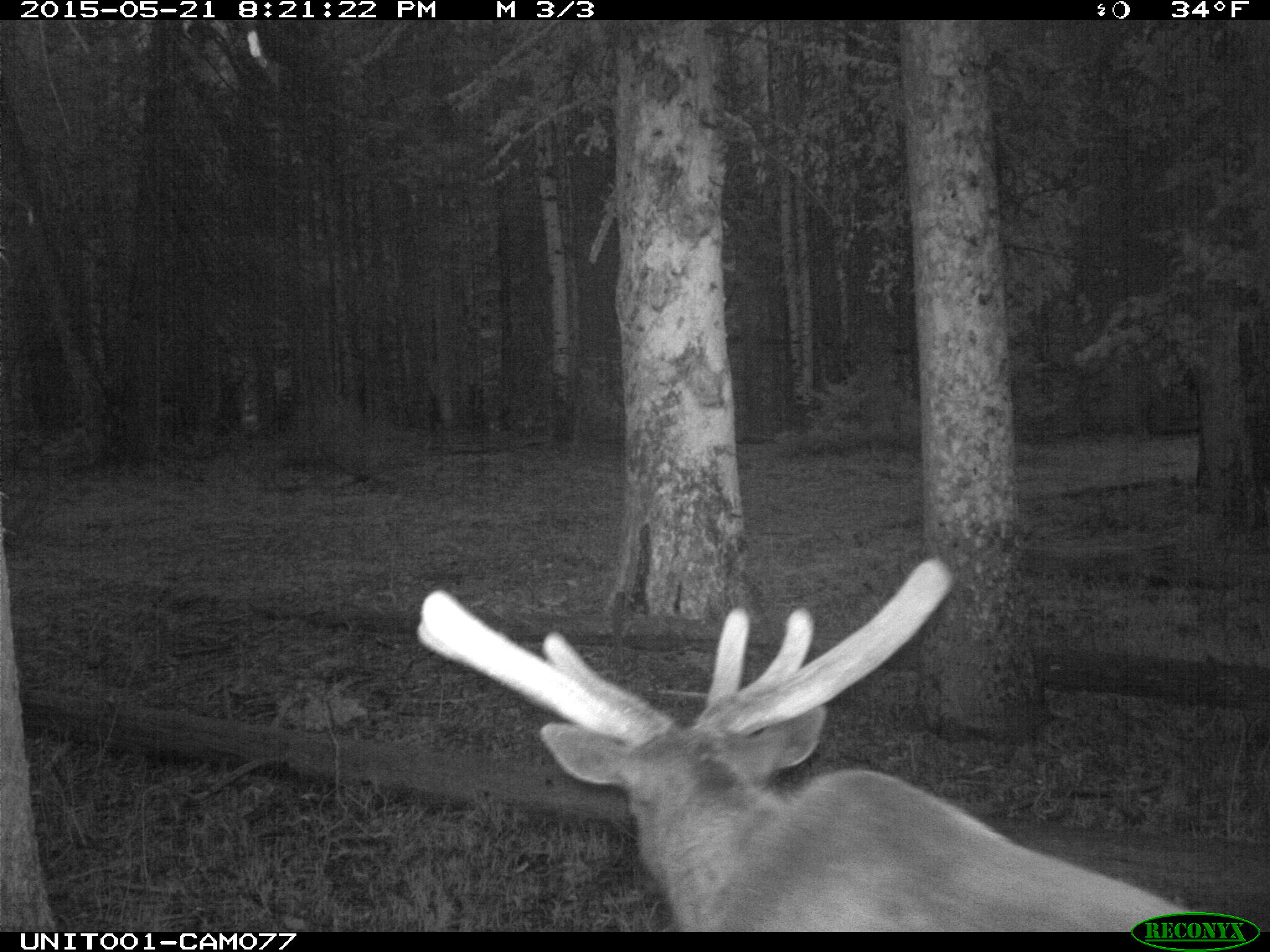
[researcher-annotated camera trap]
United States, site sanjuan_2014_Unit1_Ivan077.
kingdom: Animalia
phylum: Chordata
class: Mammalia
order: Artiodactyla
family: Cervidae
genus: Cervus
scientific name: Cervus elaphus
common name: red deer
Cervus elaphus (red deer).